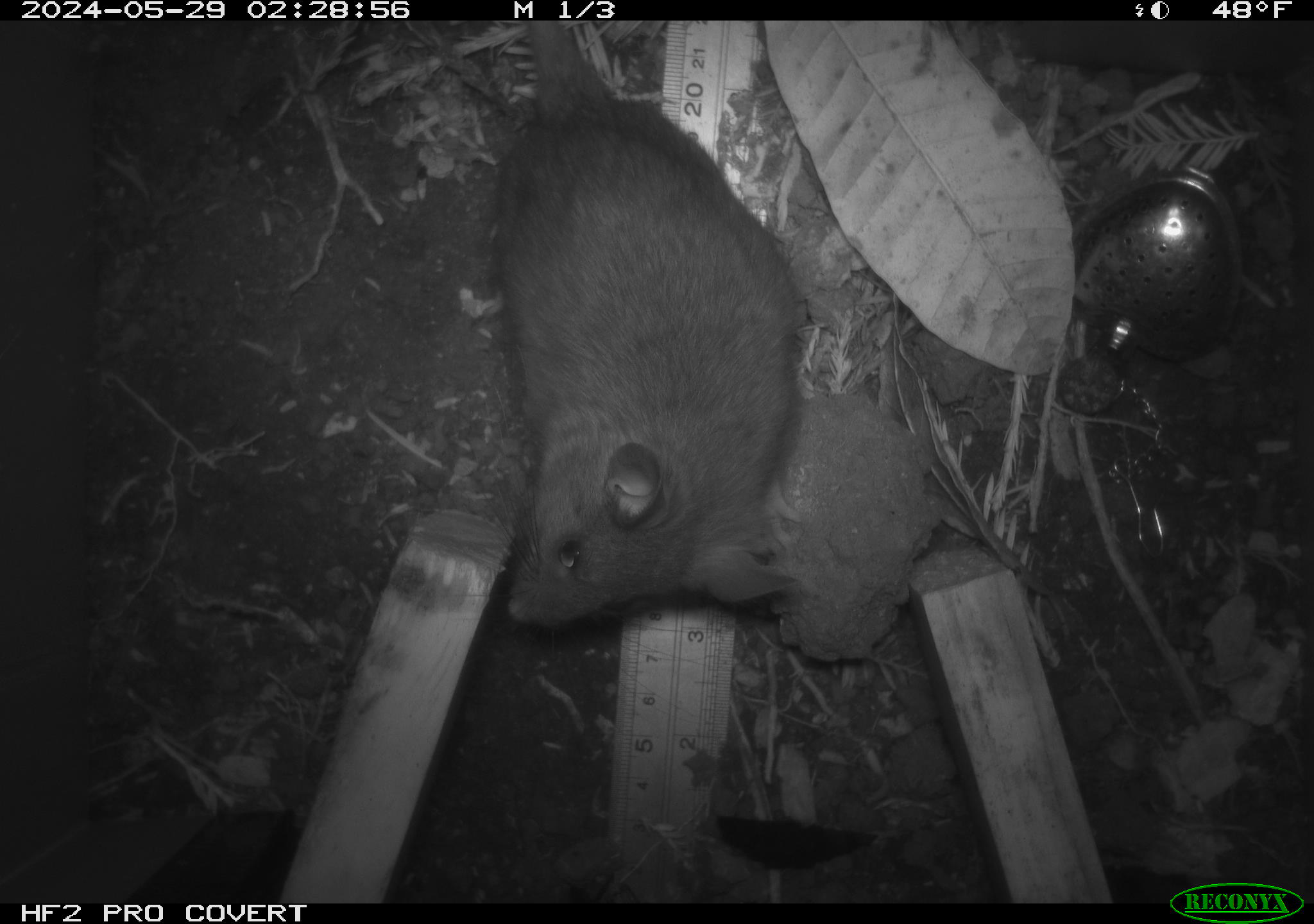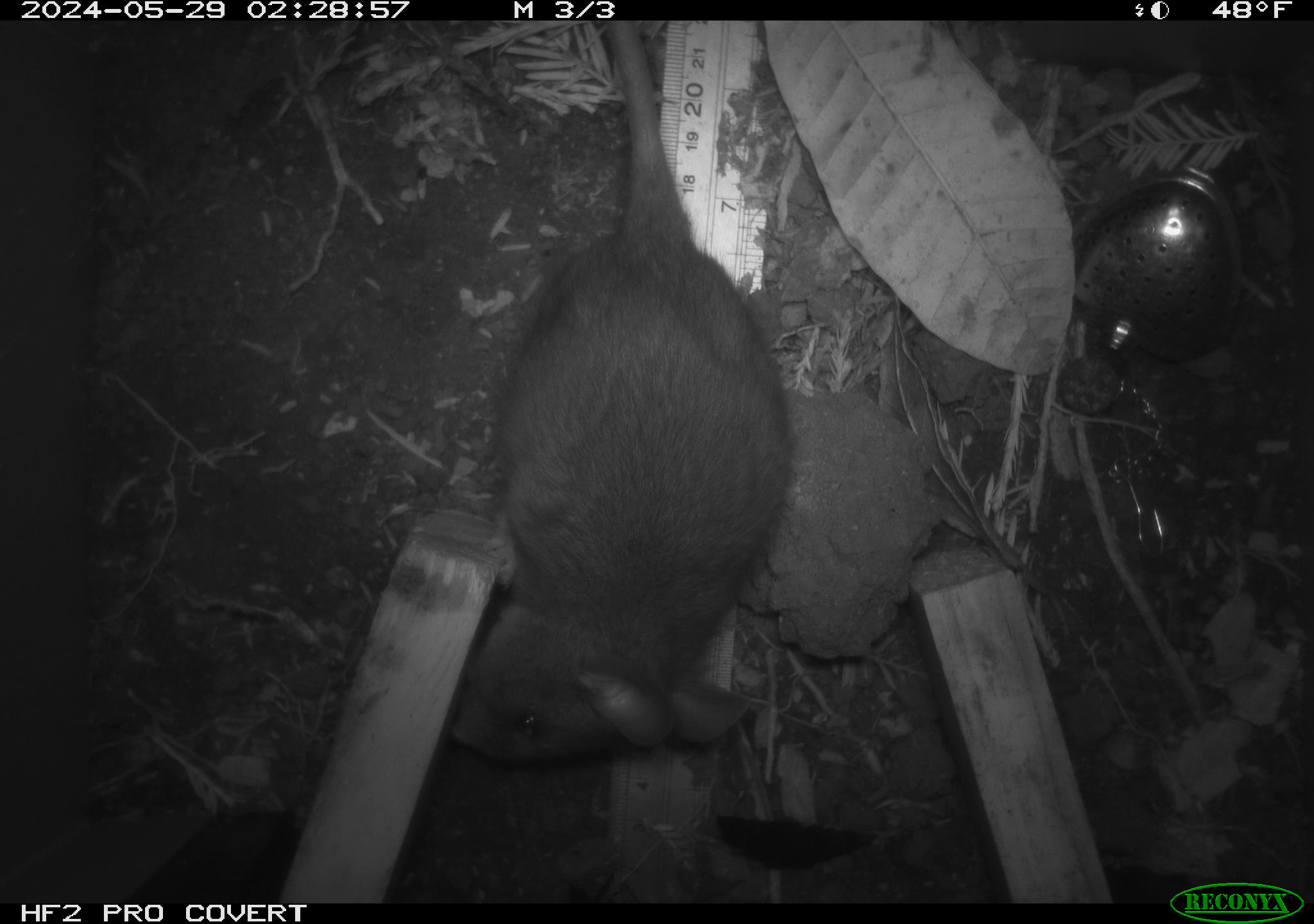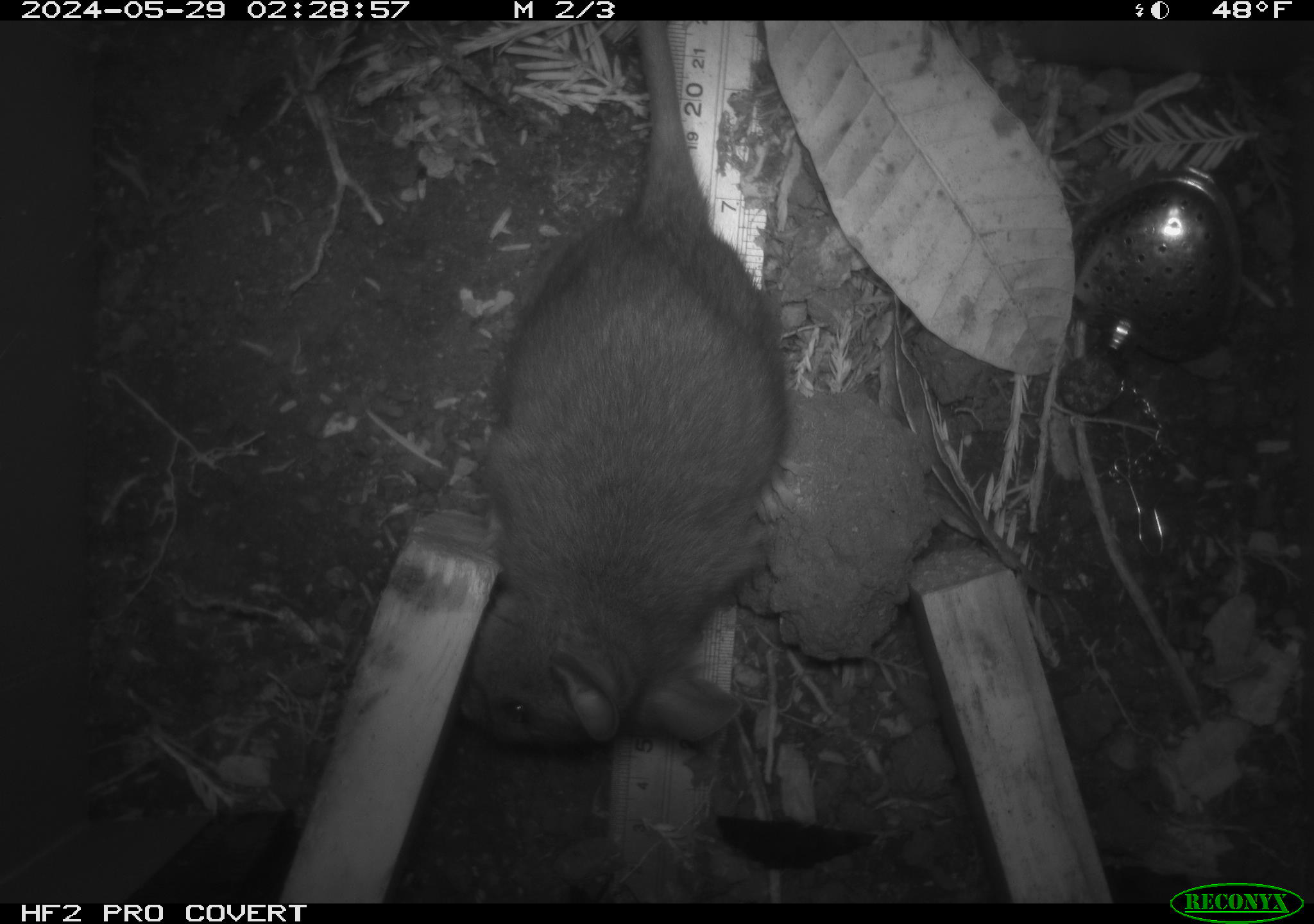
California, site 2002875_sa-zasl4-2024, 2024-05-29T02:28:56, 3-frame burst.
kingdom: Animalia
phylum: Chordata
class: Mammalia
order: Rodentia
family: Cricetidae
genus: Neotoma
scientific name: Neotoma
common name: pack rat or woodrat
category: neotoma species